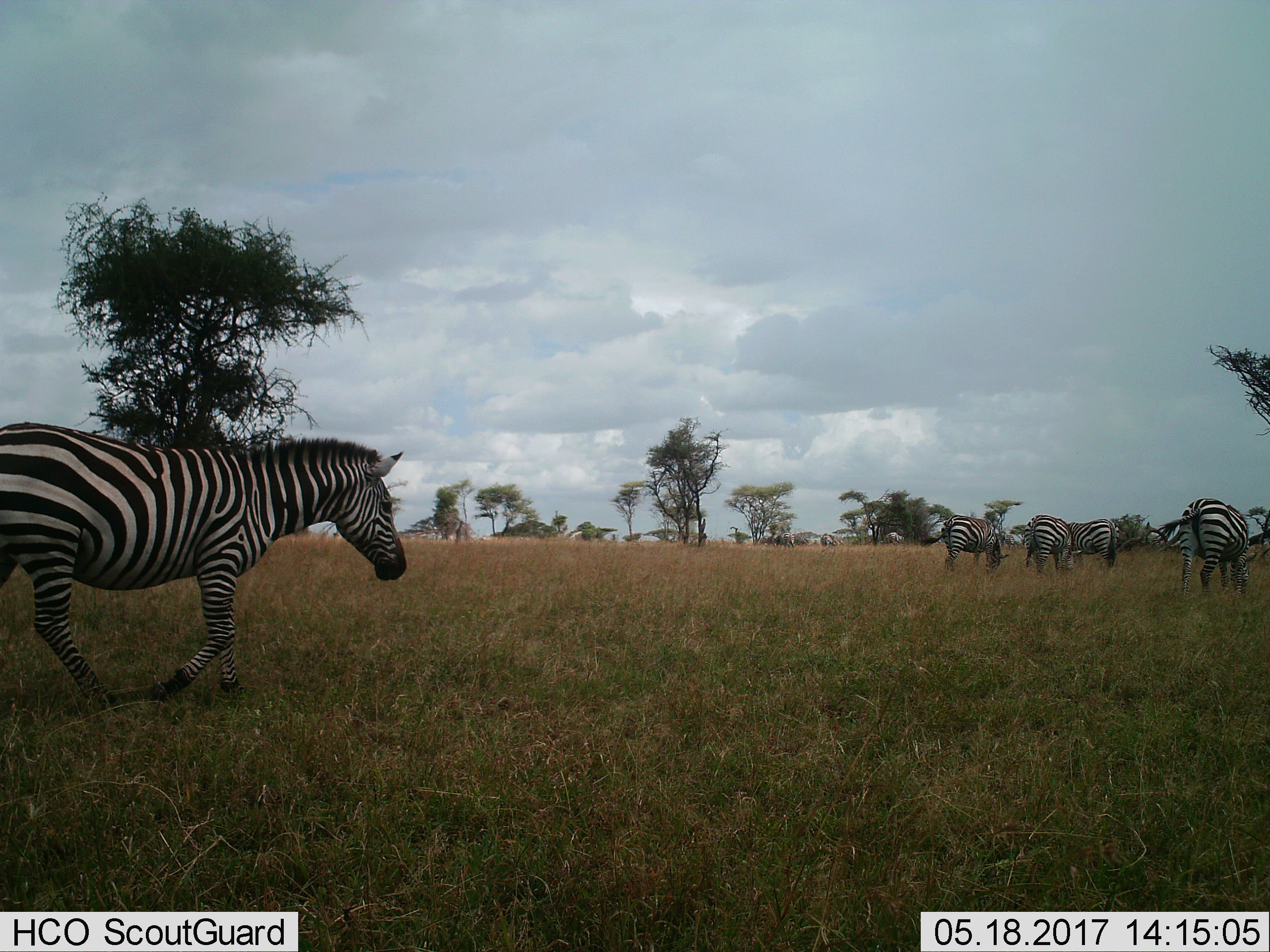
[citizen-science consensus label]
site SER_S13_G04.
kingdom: Animalia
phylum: Chordata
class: Mammalia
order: Perissodactyla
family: Equidae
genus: Equus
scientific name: Equus quagga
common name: plains zebra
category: zebraplains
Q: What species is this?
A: Zebraplains (plains zebra) (Equus quagga).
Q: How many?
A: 9.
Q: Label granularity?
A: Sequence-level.